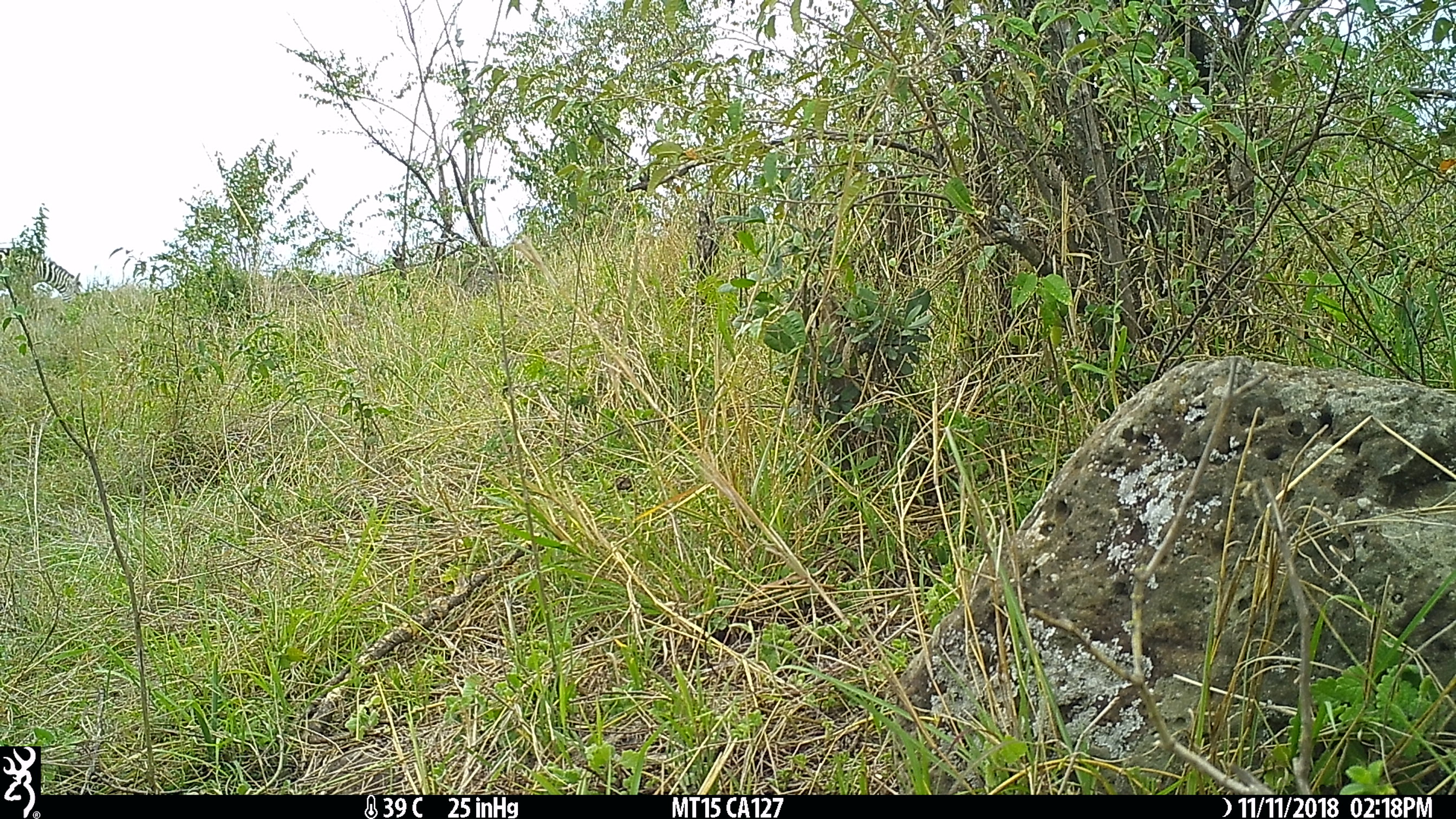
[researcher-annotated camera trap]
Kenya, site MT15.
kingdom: Animalia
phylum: Chordata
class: Mammalia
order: Perissodactyla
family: Equidae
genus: Equus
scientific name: Equus quagga burchellii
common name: burchell's zebra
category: zebra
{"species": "zebra (burchell's zebra) (Equus quagga burchellii)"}